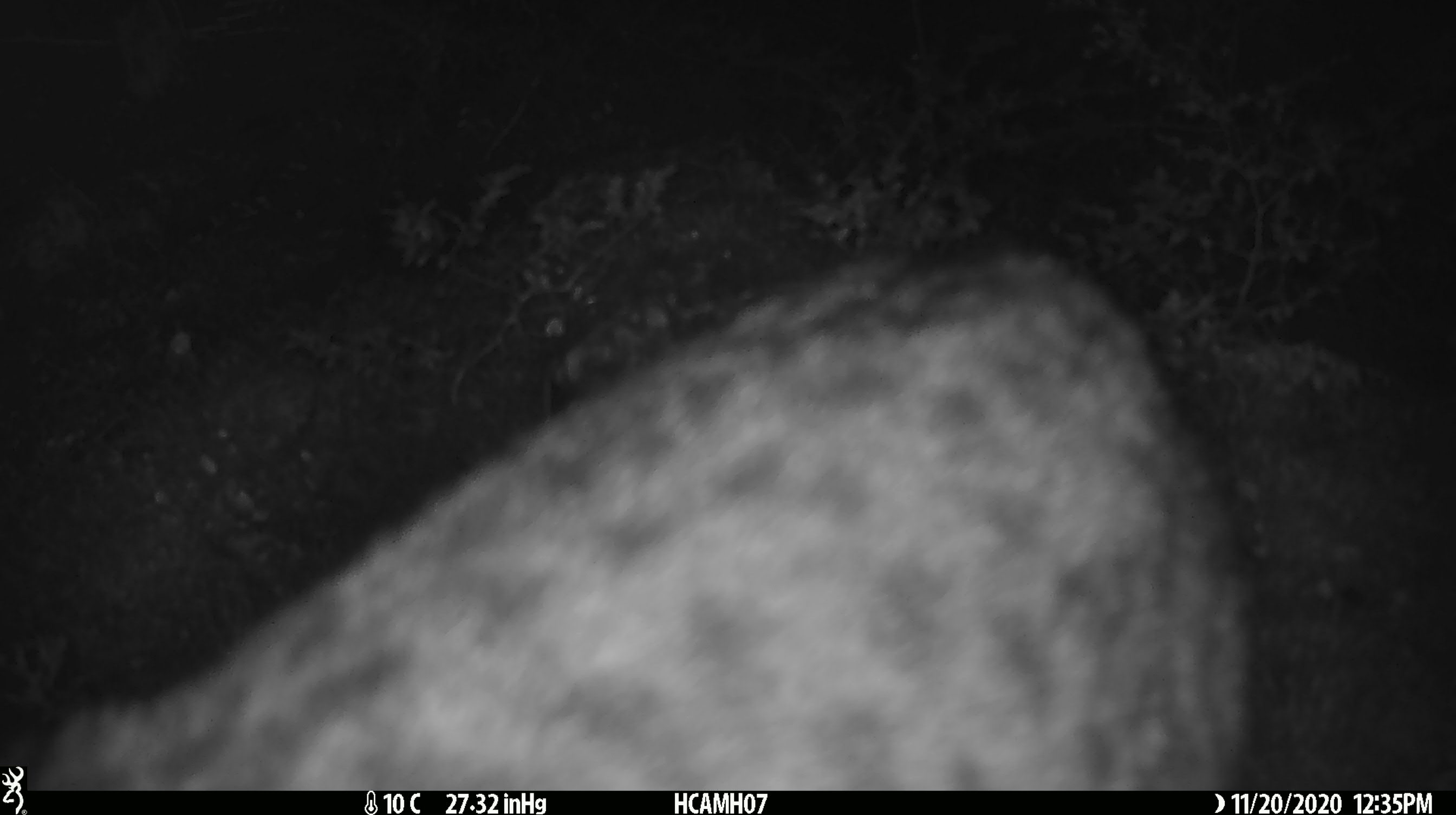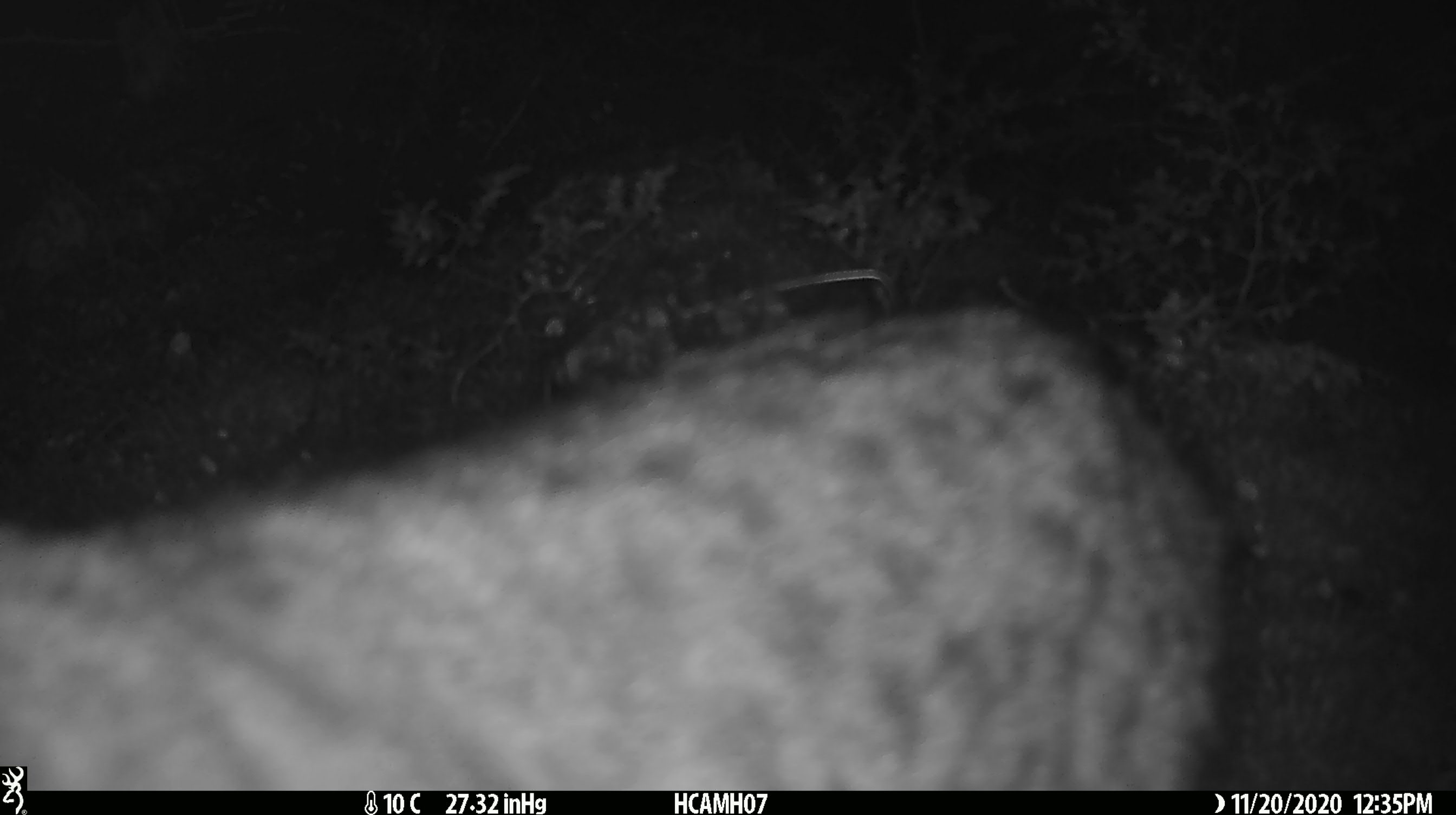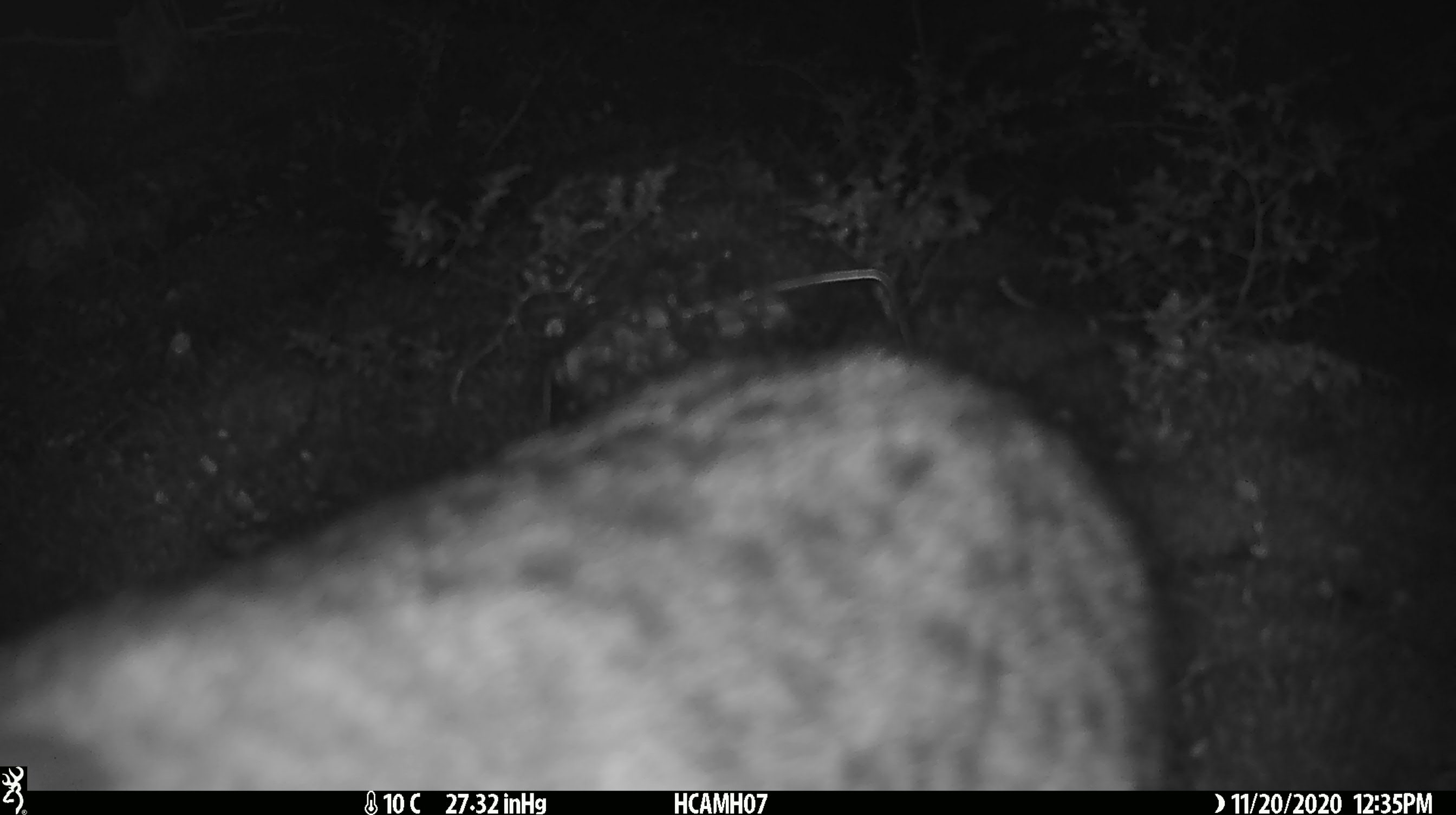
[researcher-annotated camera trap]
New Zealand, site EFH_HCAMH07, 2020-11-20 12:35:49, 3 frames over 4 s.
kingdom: Animalia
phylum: Chordata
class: Mammalia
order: Carnivora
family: Felidae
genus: Felis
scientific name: Felis catus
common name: domestic cat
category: cat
Cat (domestic cat) (Felis catus).